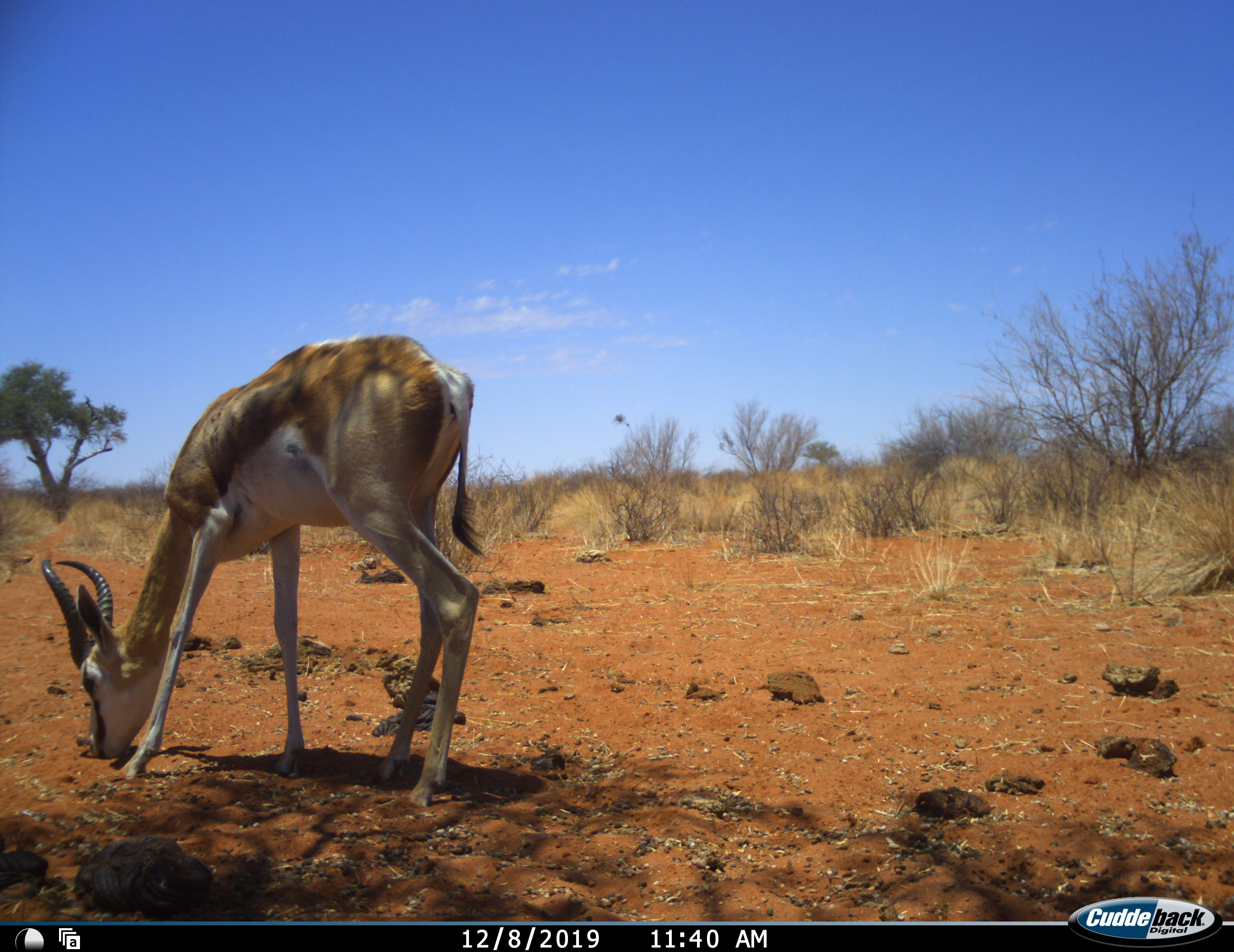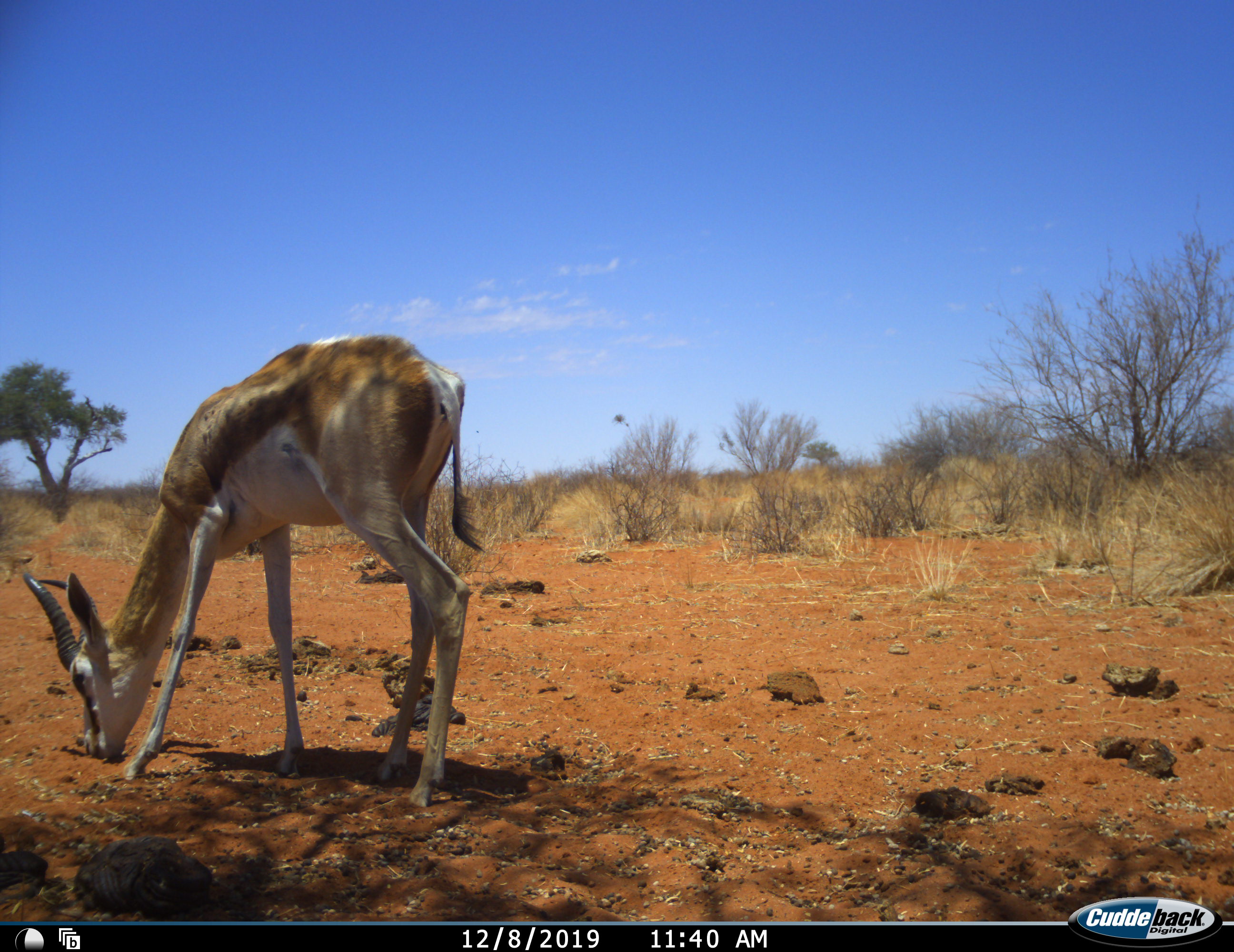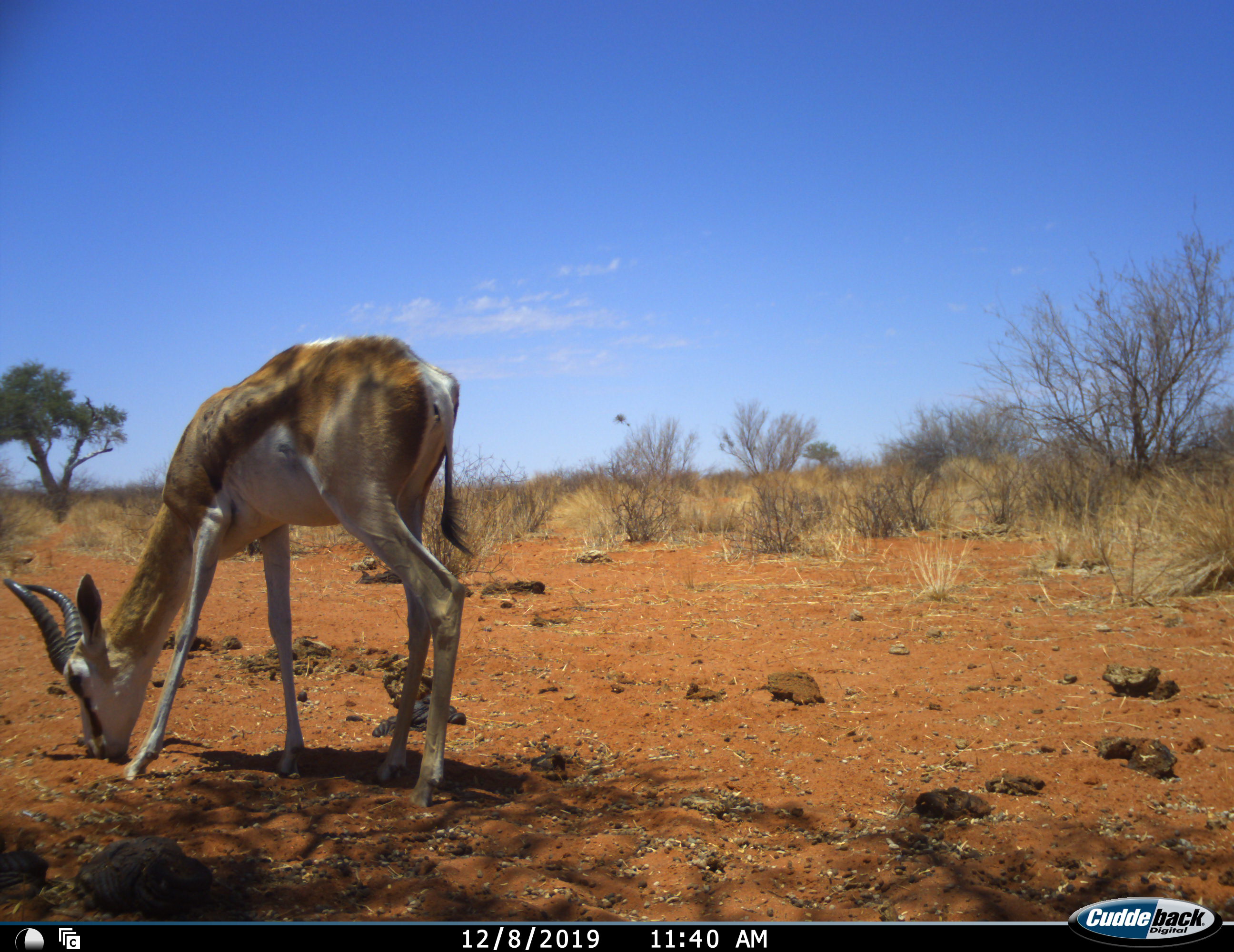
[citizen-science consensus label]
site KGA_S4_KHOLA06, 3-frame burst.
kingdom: Animalia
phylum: Chordata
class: Mammalia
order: Artiodactyla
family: Bovidae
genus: Antidorcas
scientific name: Antidorcas marsupialis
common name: springbok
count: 1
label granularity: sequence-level